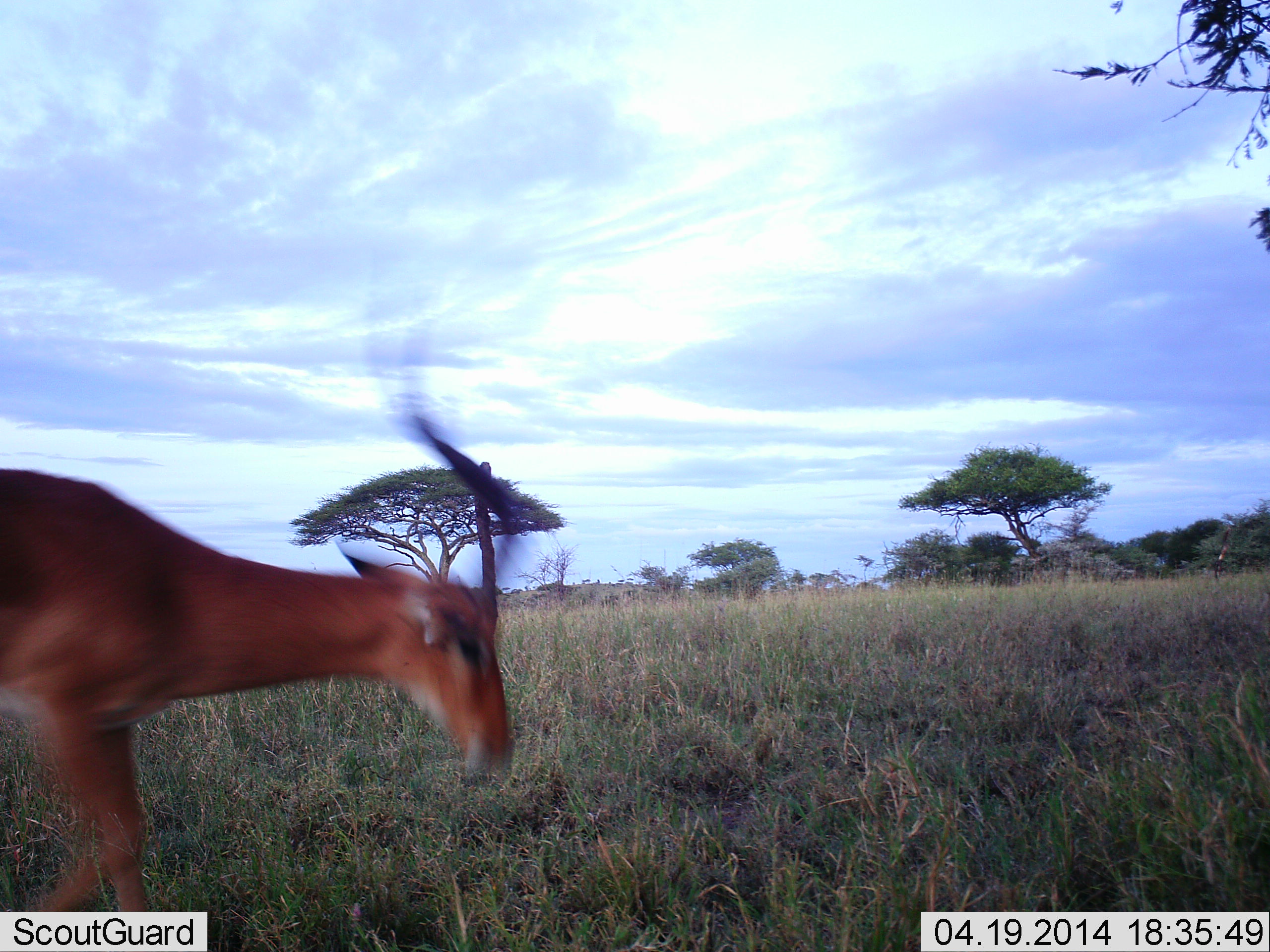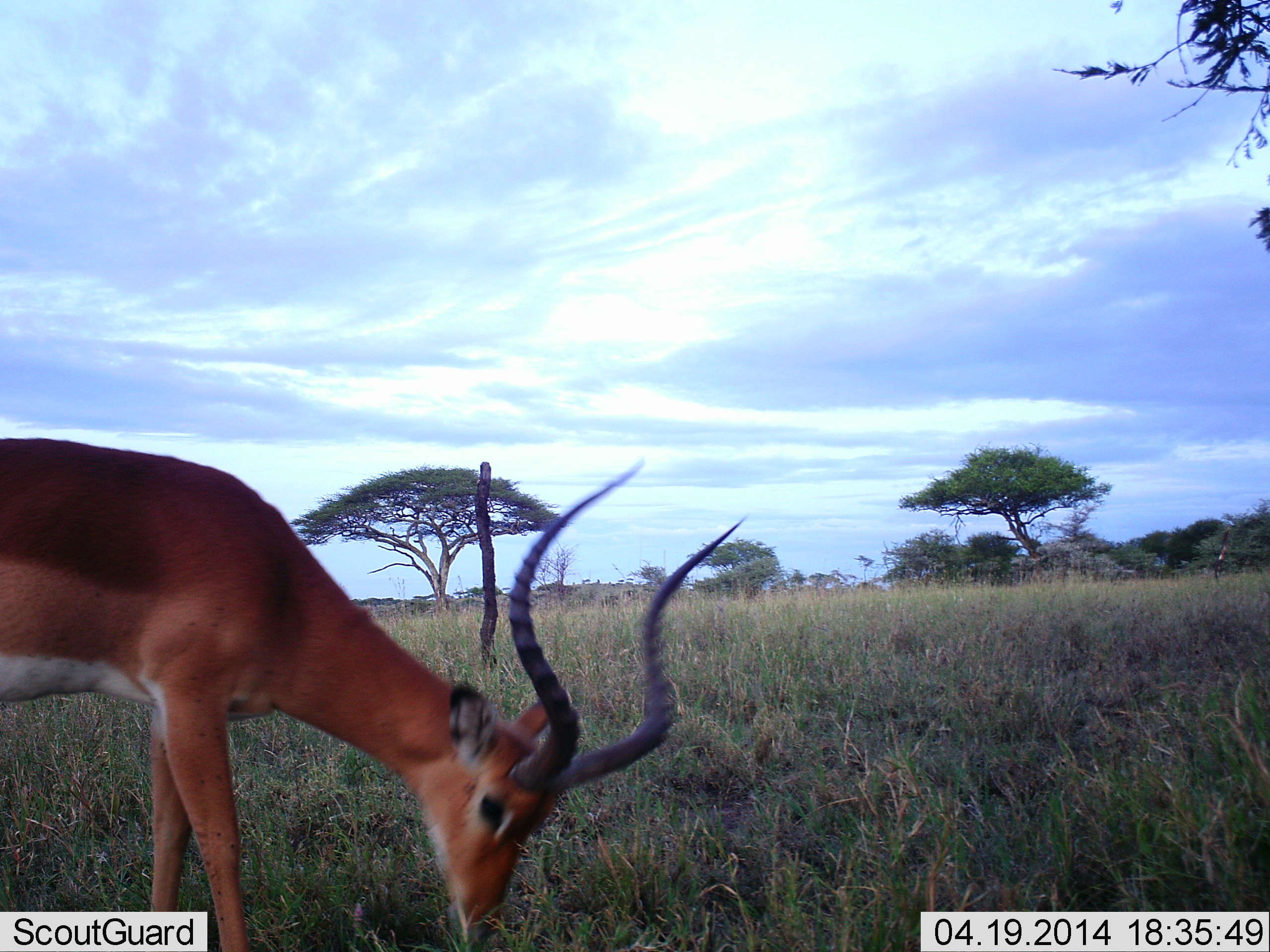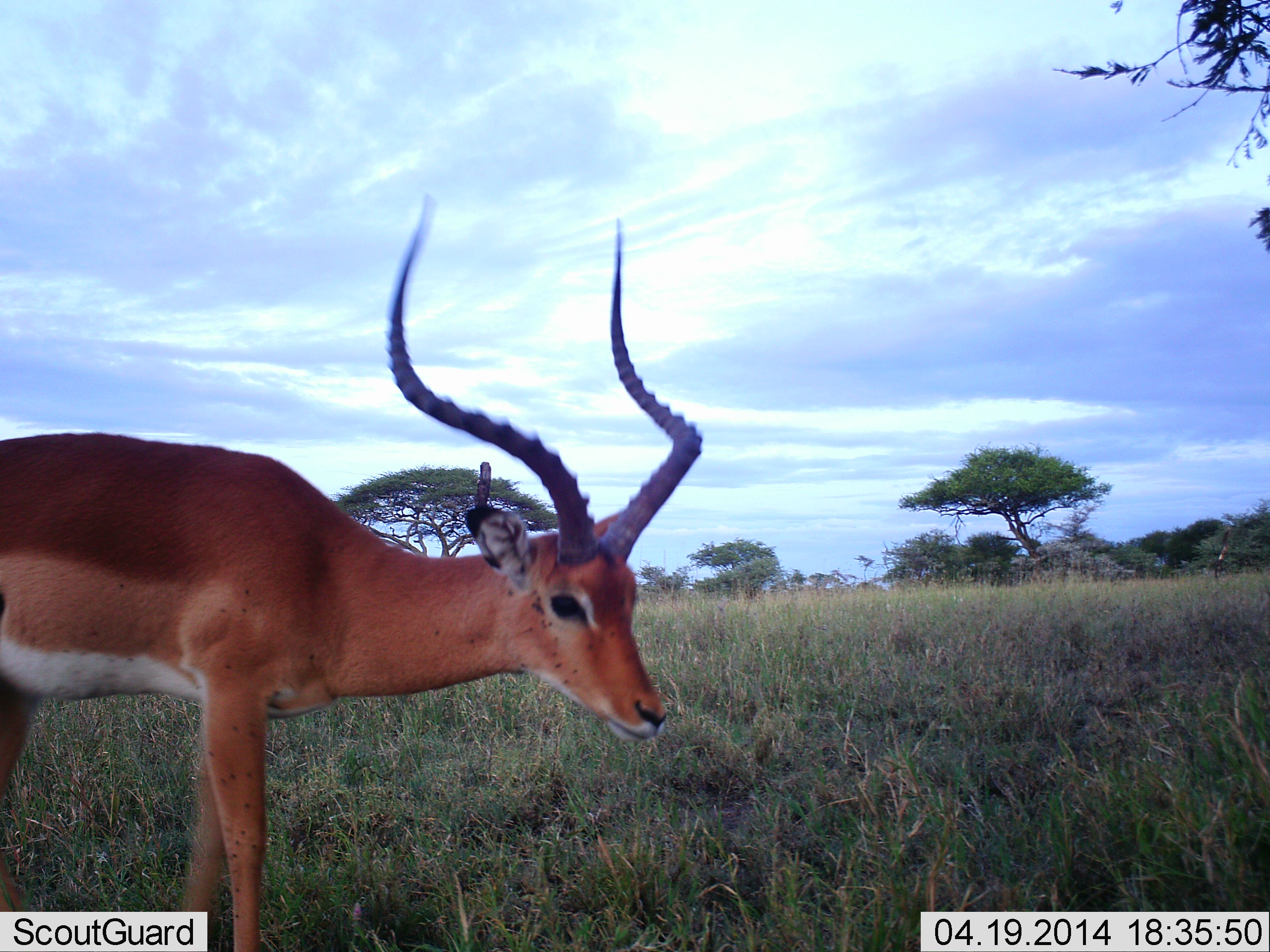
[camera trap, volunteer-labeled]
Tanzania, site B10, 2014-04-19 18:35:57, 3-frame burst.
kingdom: Animalia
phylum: Chordata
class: Mammalia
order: Artiodactyla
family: Bovidae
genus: Aepyceros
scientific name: Aepyceros melampus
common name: impala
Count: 1.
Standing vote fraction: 40%.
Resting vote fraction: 0%.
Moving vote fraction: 0%.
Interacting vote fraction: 0%.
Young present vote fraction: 0%.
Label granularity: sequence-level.